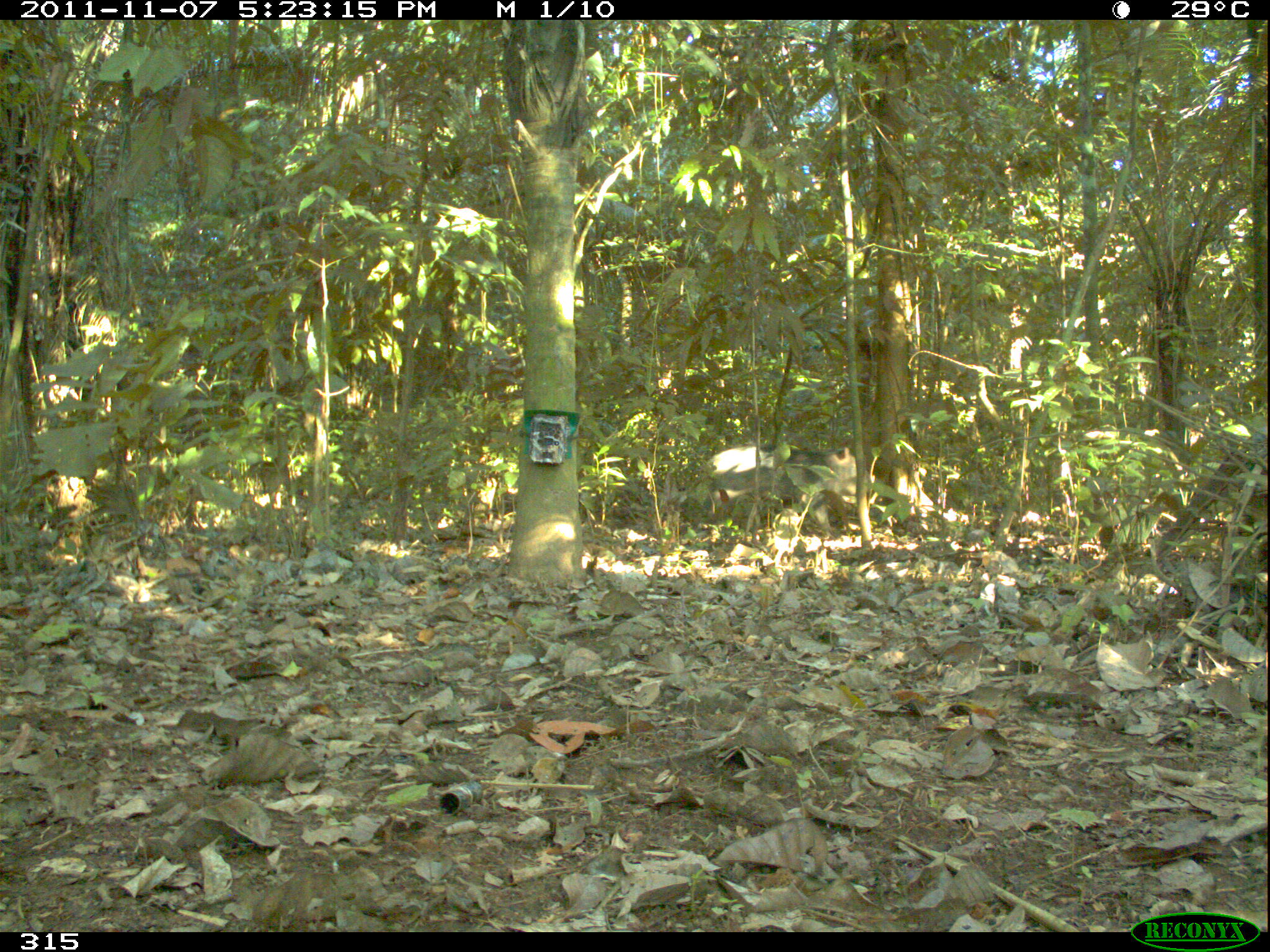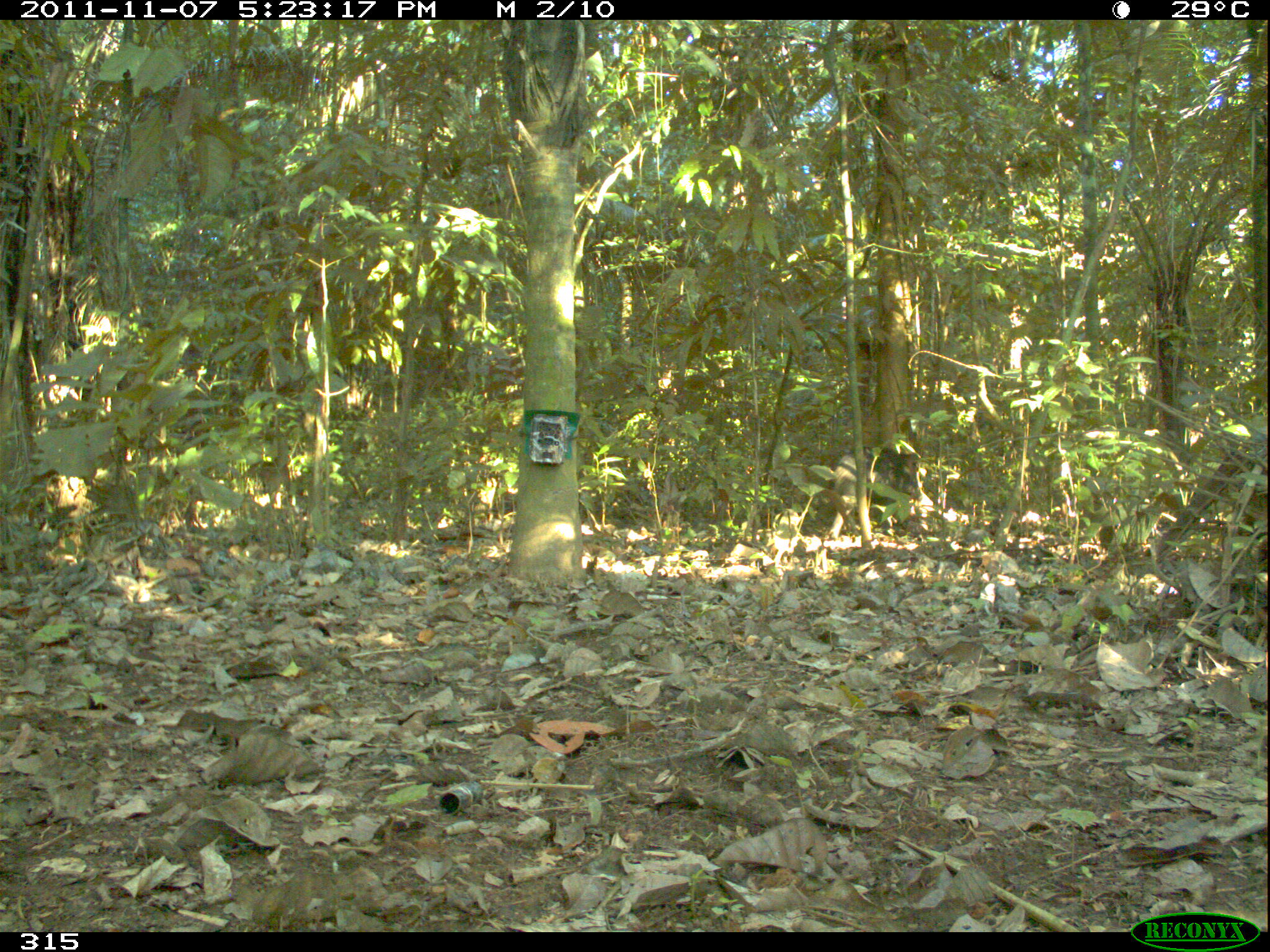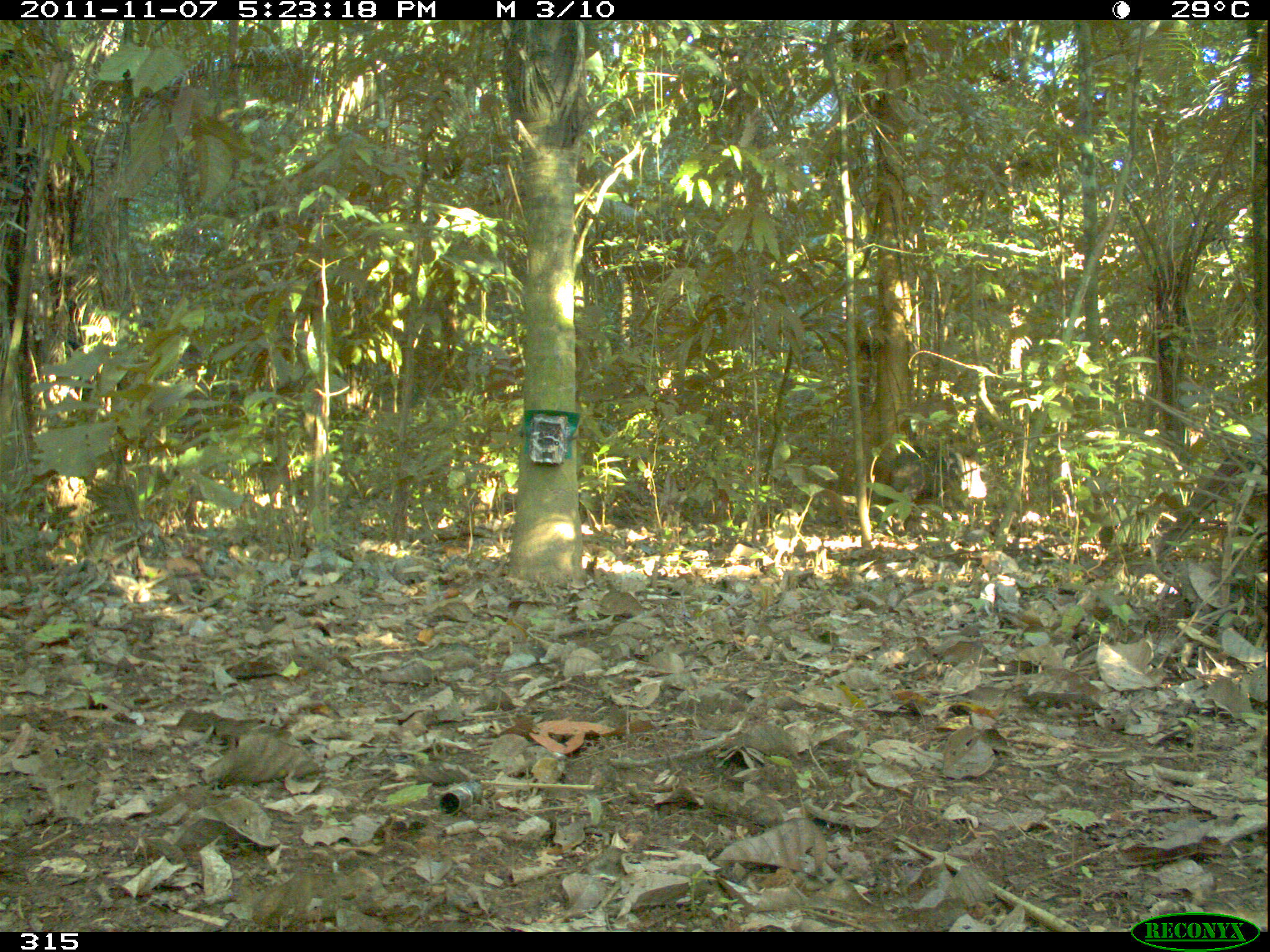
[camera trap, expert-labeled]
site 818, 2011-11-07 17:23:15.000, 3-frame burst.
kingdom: Animalia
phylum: Chordata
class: Mammalia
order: Artiodactyla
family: Tayassuidae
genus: Tayassu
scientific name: Tayassu pecari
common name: white-lipped peccary